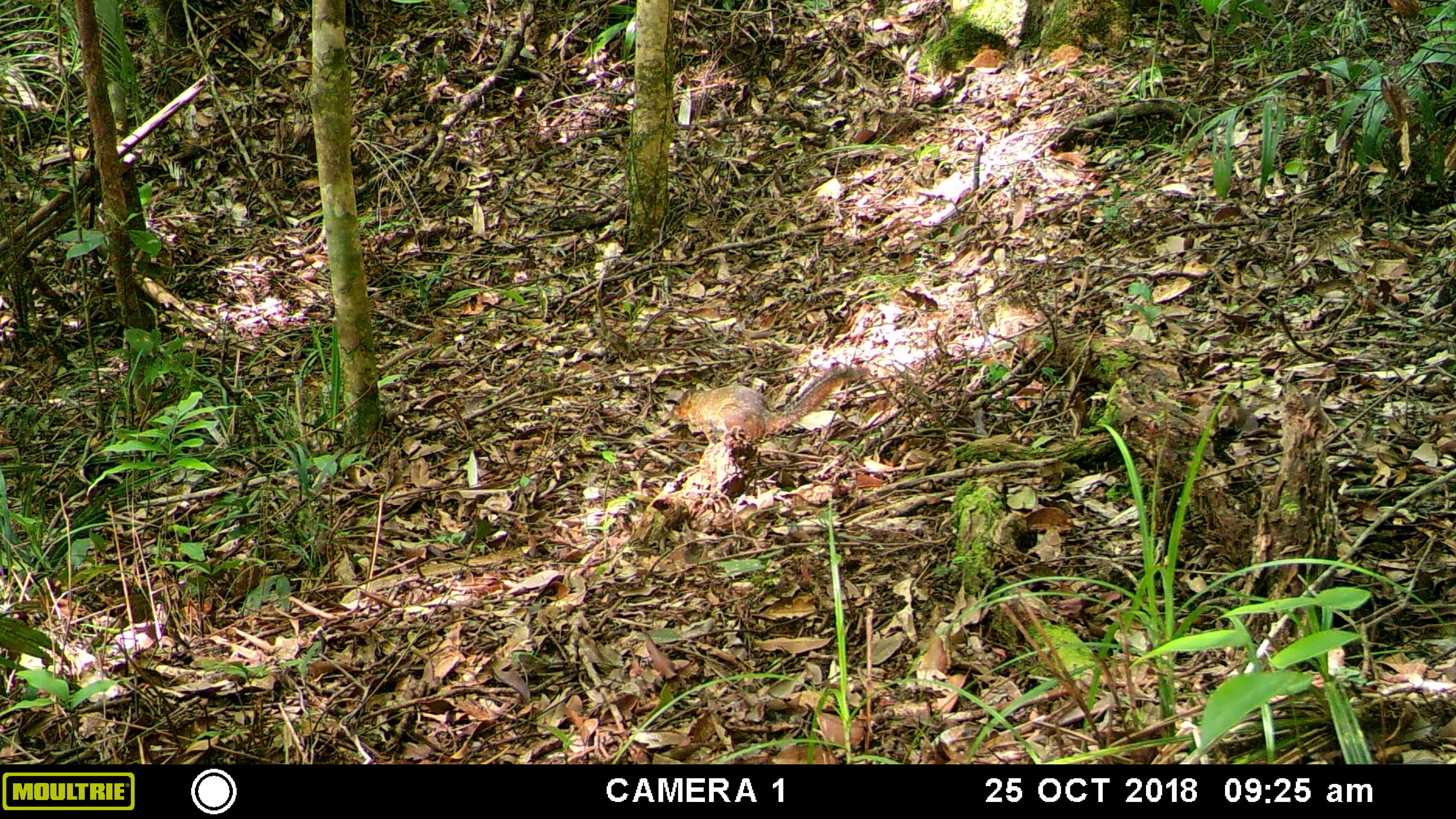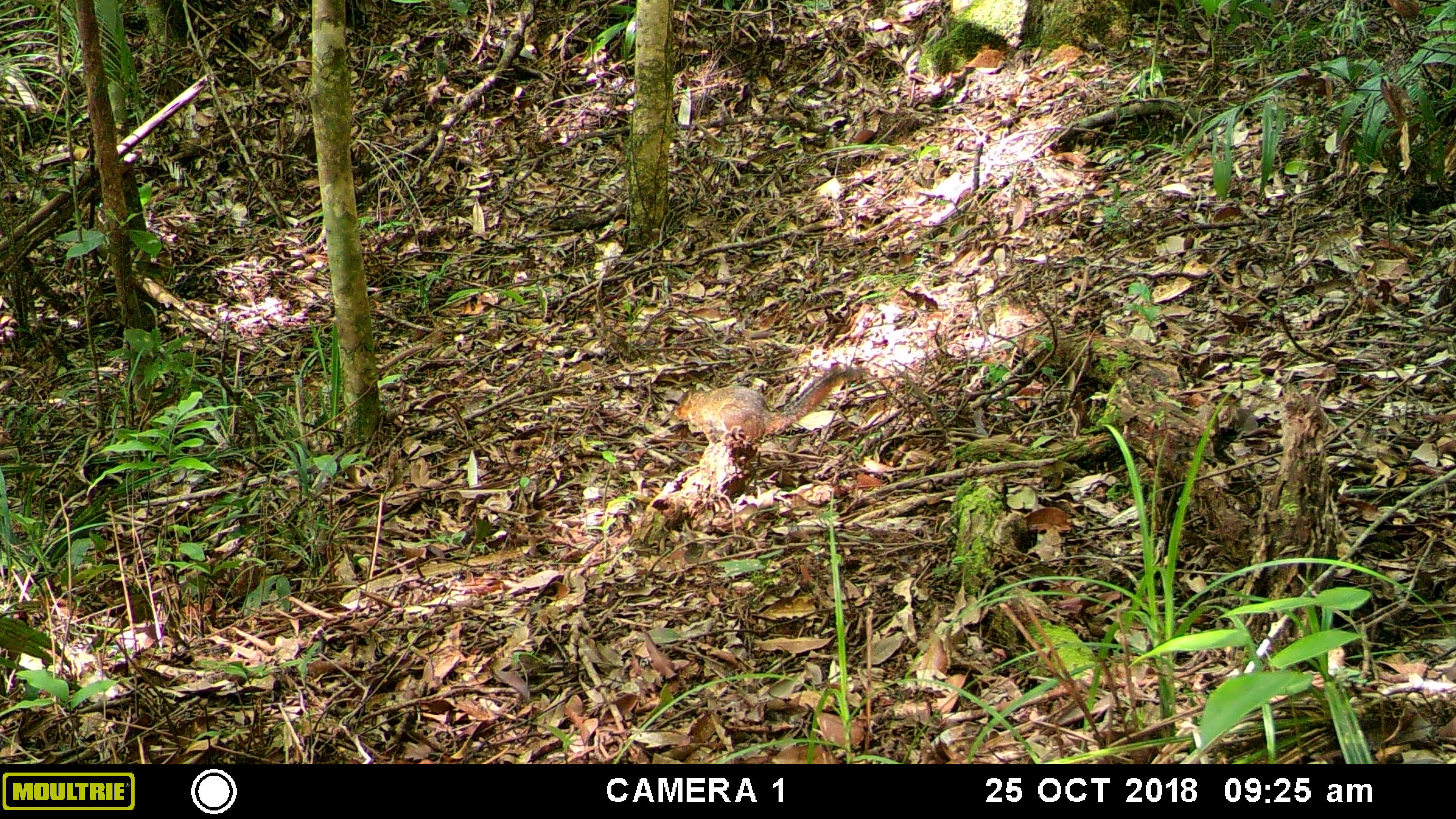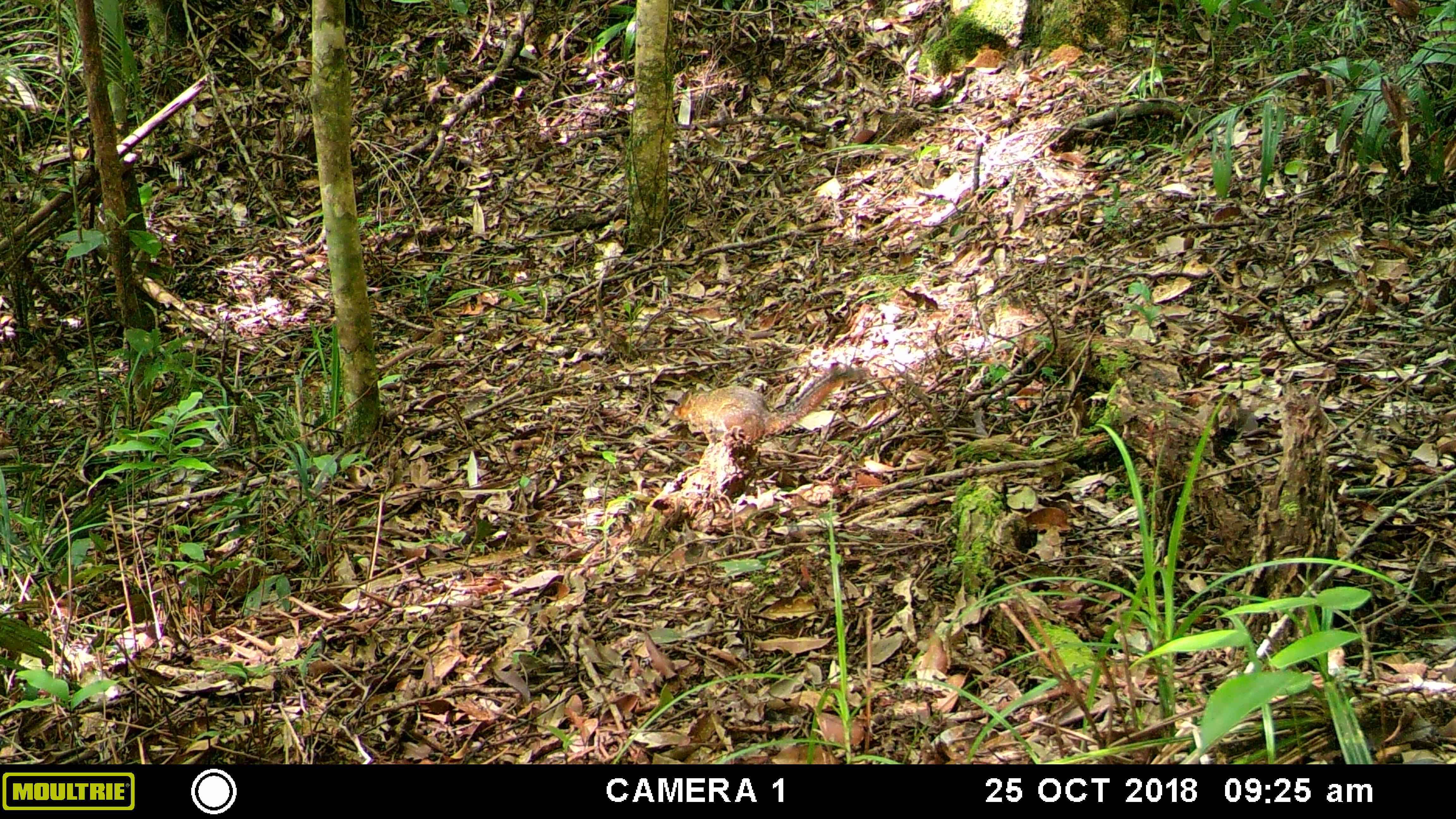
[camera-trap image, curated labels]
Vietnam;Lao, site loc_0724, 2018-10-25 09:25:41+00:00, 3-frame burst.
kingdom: Animalia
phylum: Chordata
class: Mammalia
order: Rodentia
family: Sciuridae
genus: Dremomys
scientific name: Dremomys rufigenis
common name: red-cheeked squirrel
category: red cheeked squirrel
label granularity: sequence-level